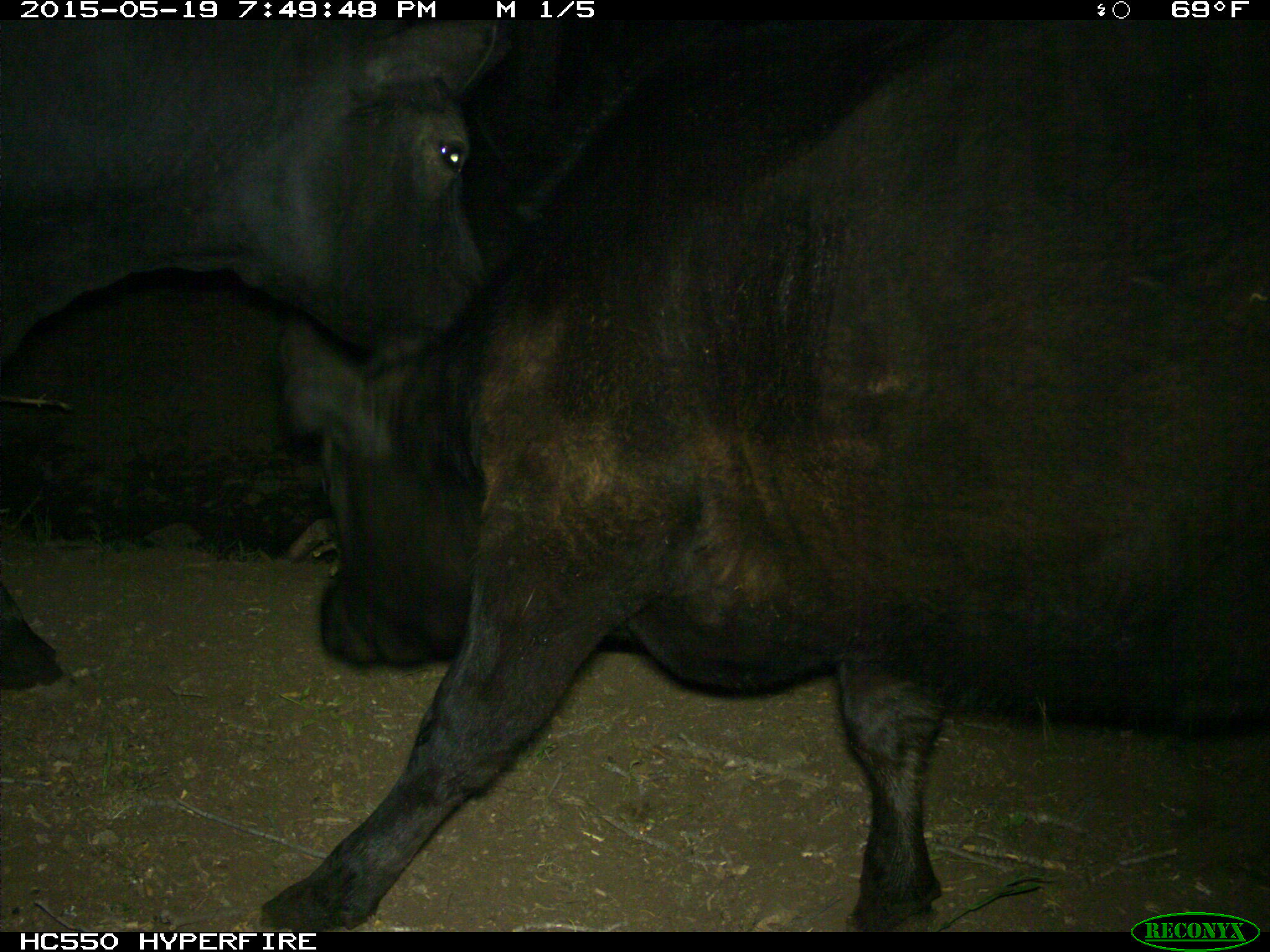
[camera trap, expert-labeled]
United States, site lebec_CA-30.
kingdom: Animalia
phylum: Chordata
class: Mammalia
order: Artiodactyla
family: Bovidae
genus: Bos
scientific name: Bos taurus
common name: domestic cow